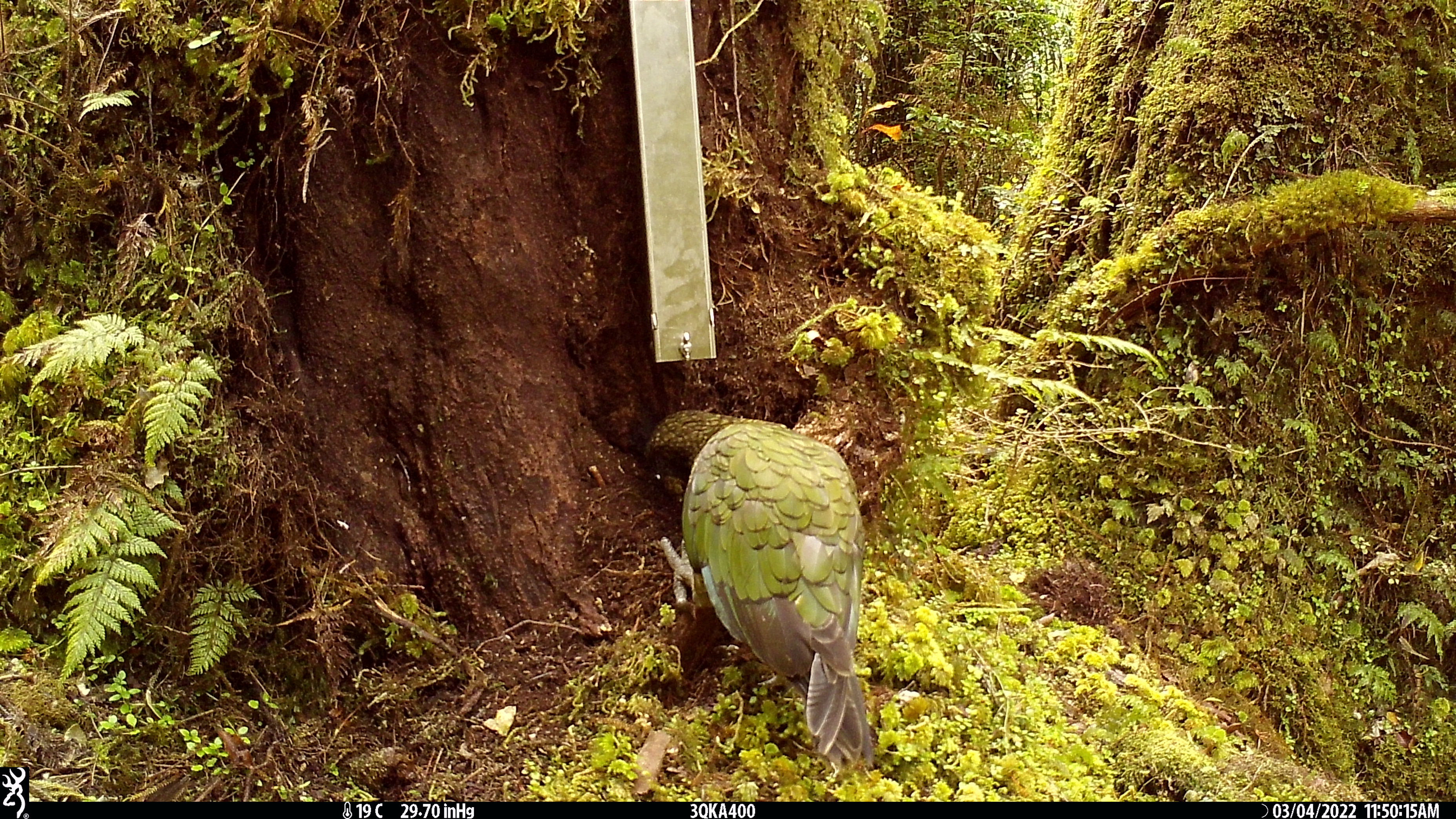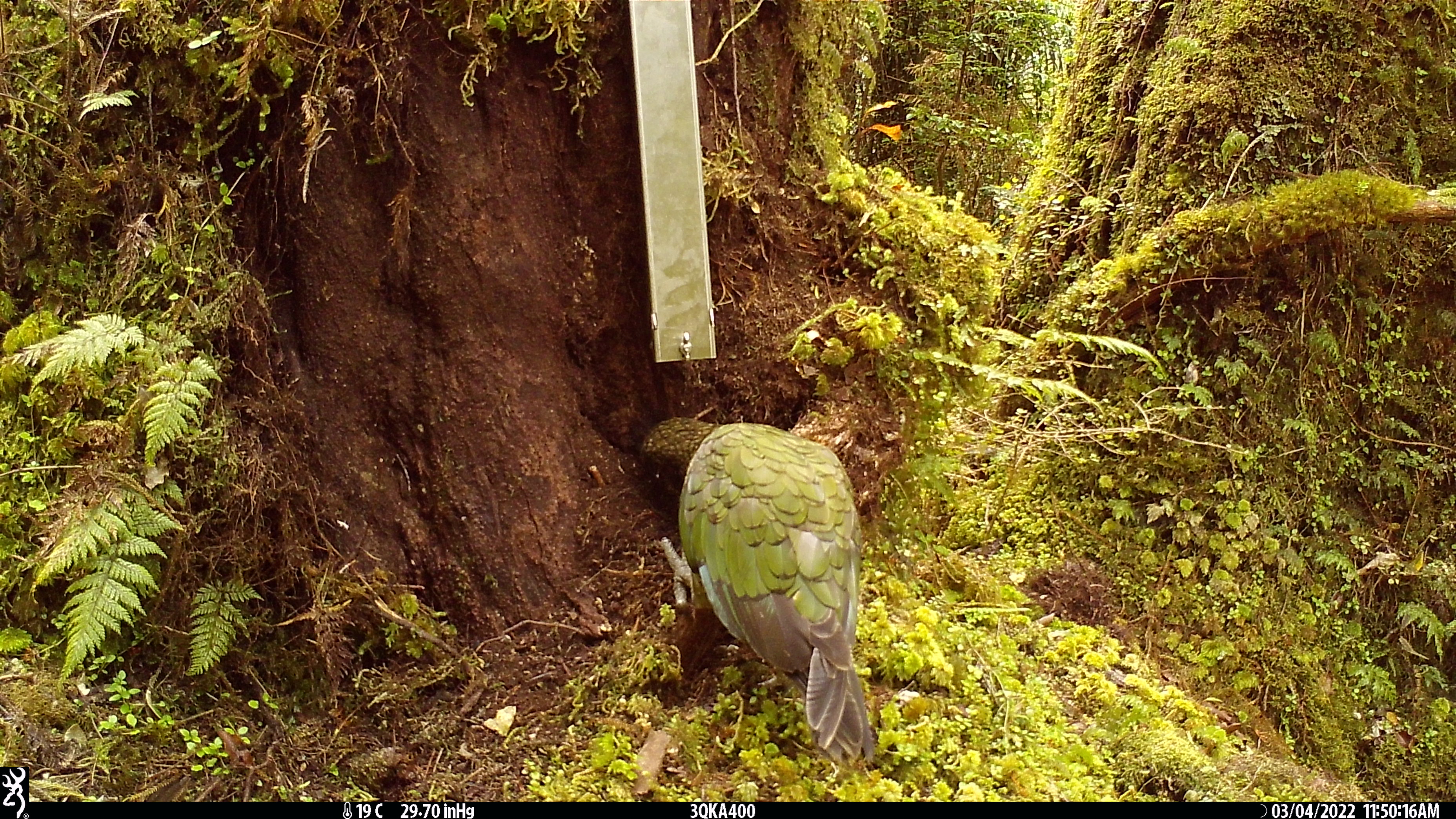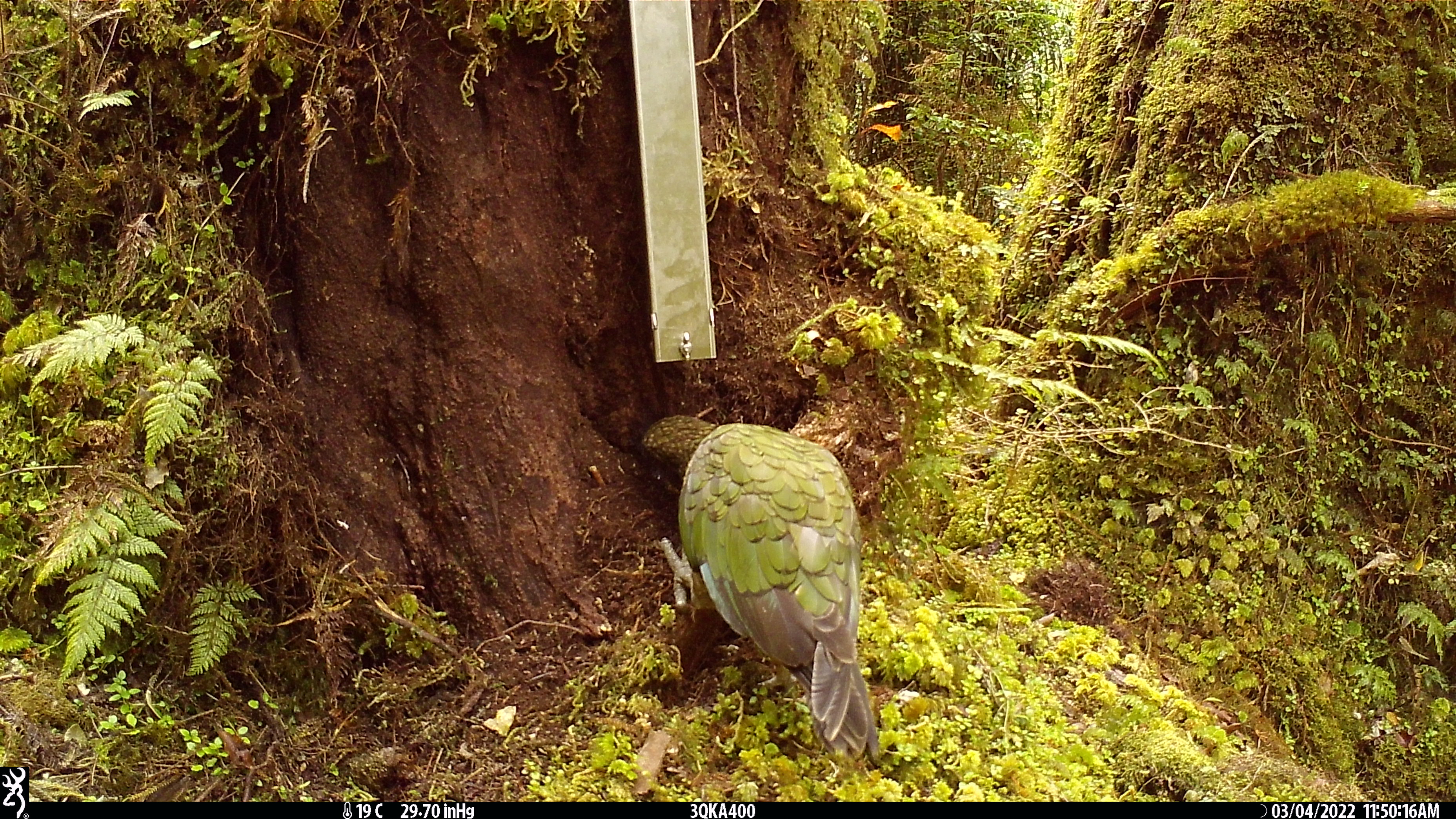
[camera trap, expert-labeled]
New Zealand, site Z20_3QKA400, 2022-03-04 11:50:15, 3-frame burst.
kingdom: Animalia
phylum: Chordata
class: Aves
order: Psittaciformes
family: Strigopidae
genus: Nestor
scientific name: Nestor notabilis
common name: kea